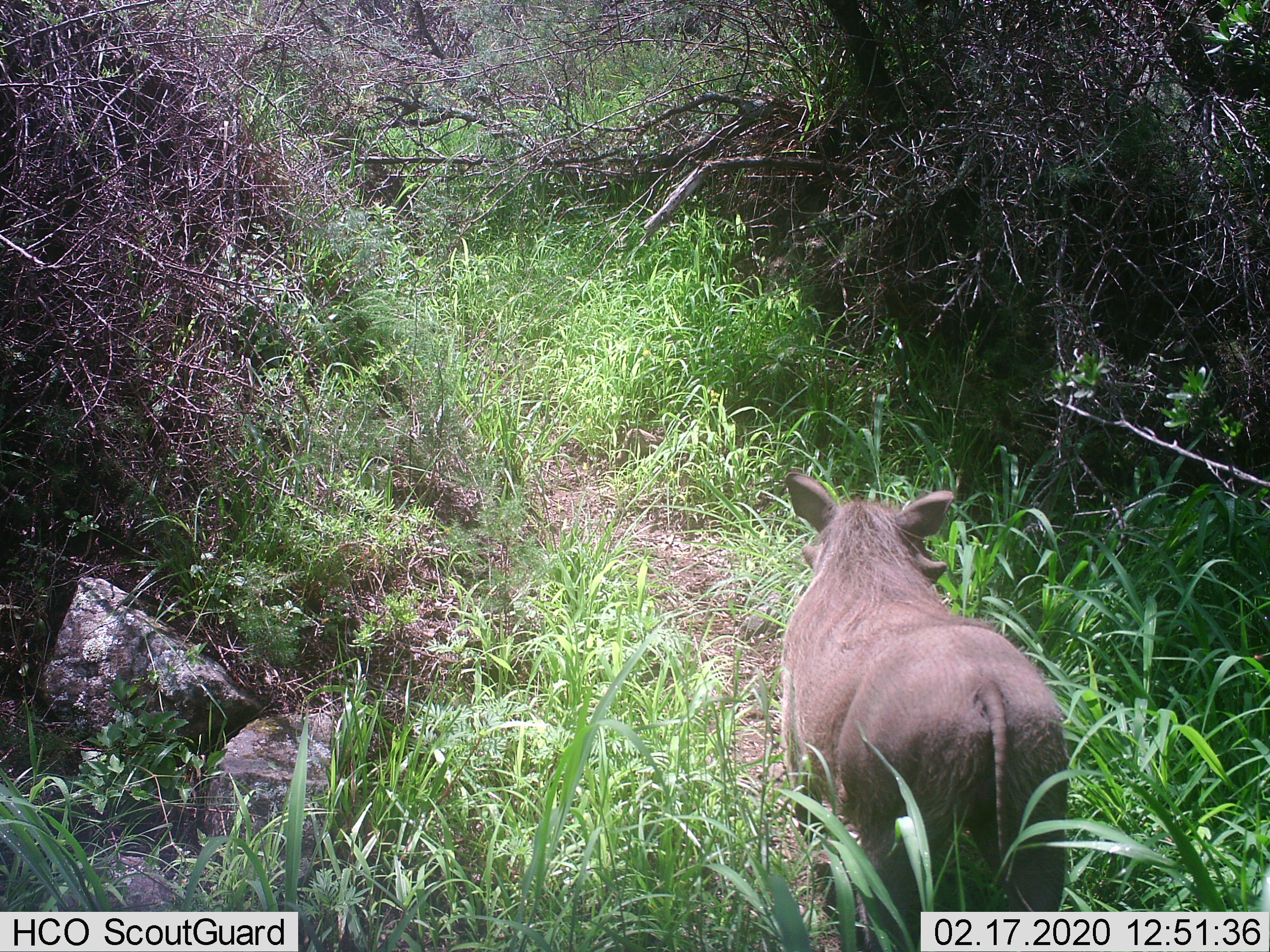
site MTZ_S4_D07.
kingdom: Animalia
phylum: Chordata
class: Mammalia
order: Artiodactyla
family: Suidae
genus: Phacochoerus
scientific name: Phacochoerus africanus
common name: warthog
Warthog (Phacochoerus africanus), count 1. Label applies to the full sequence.